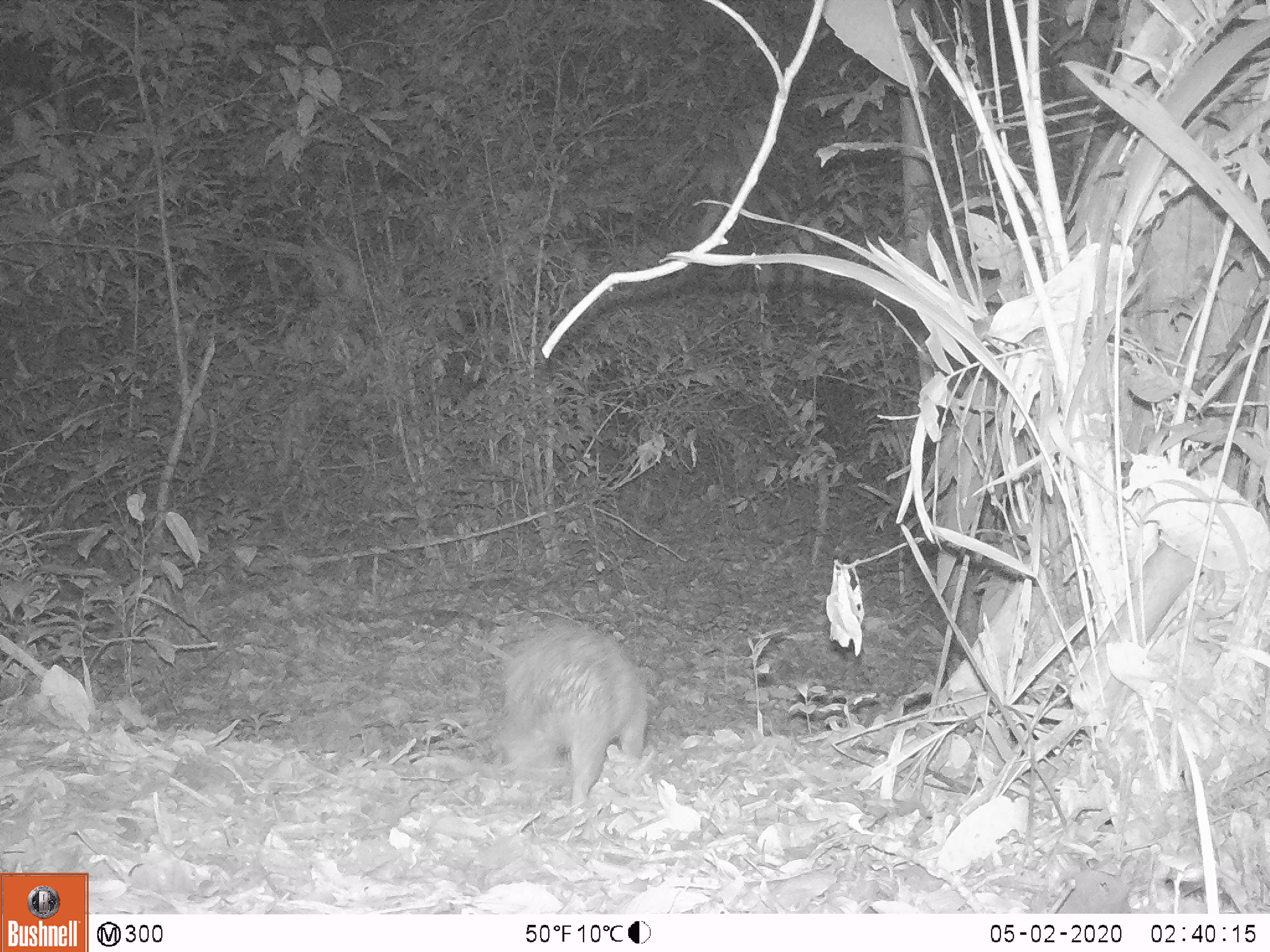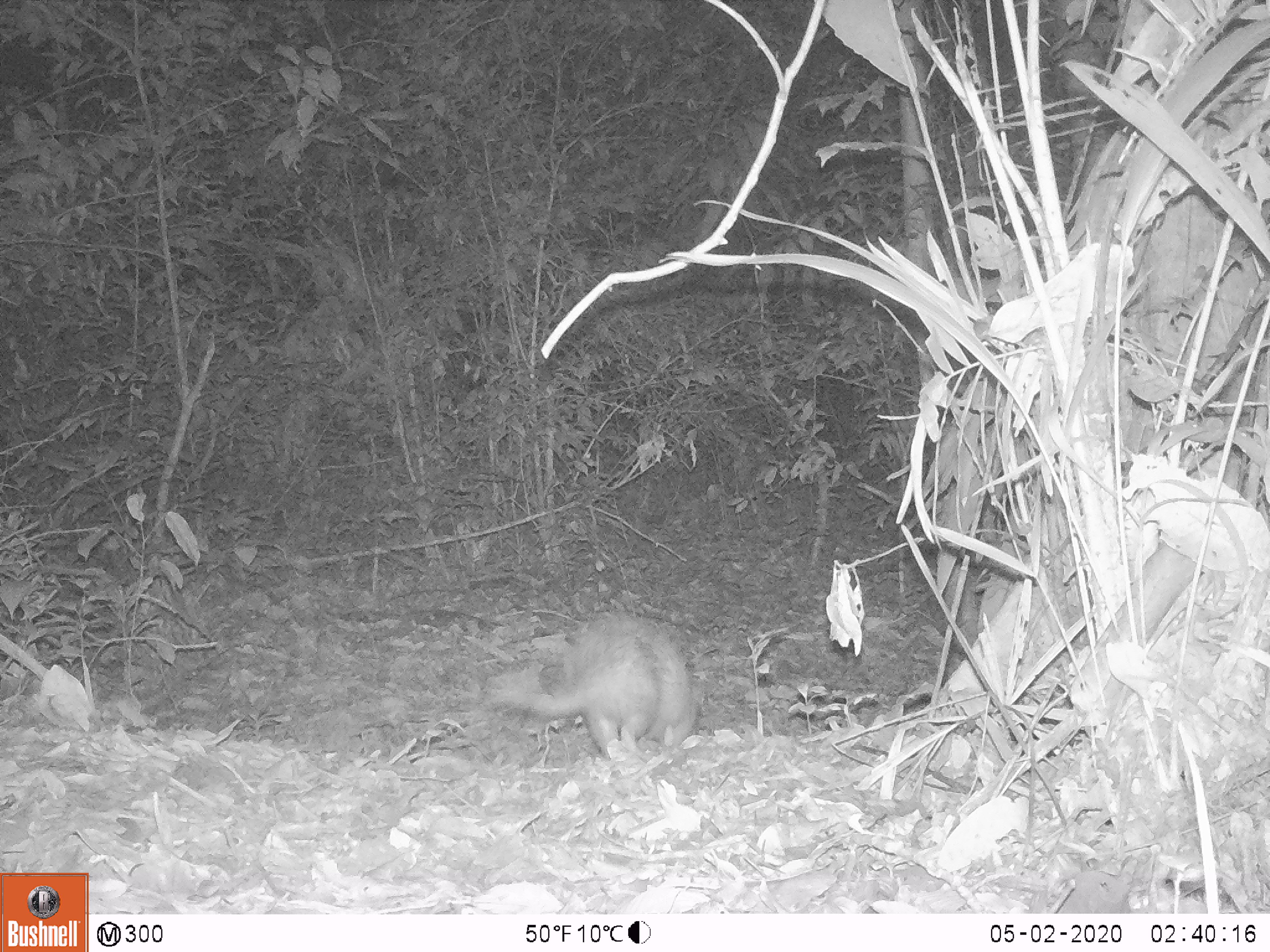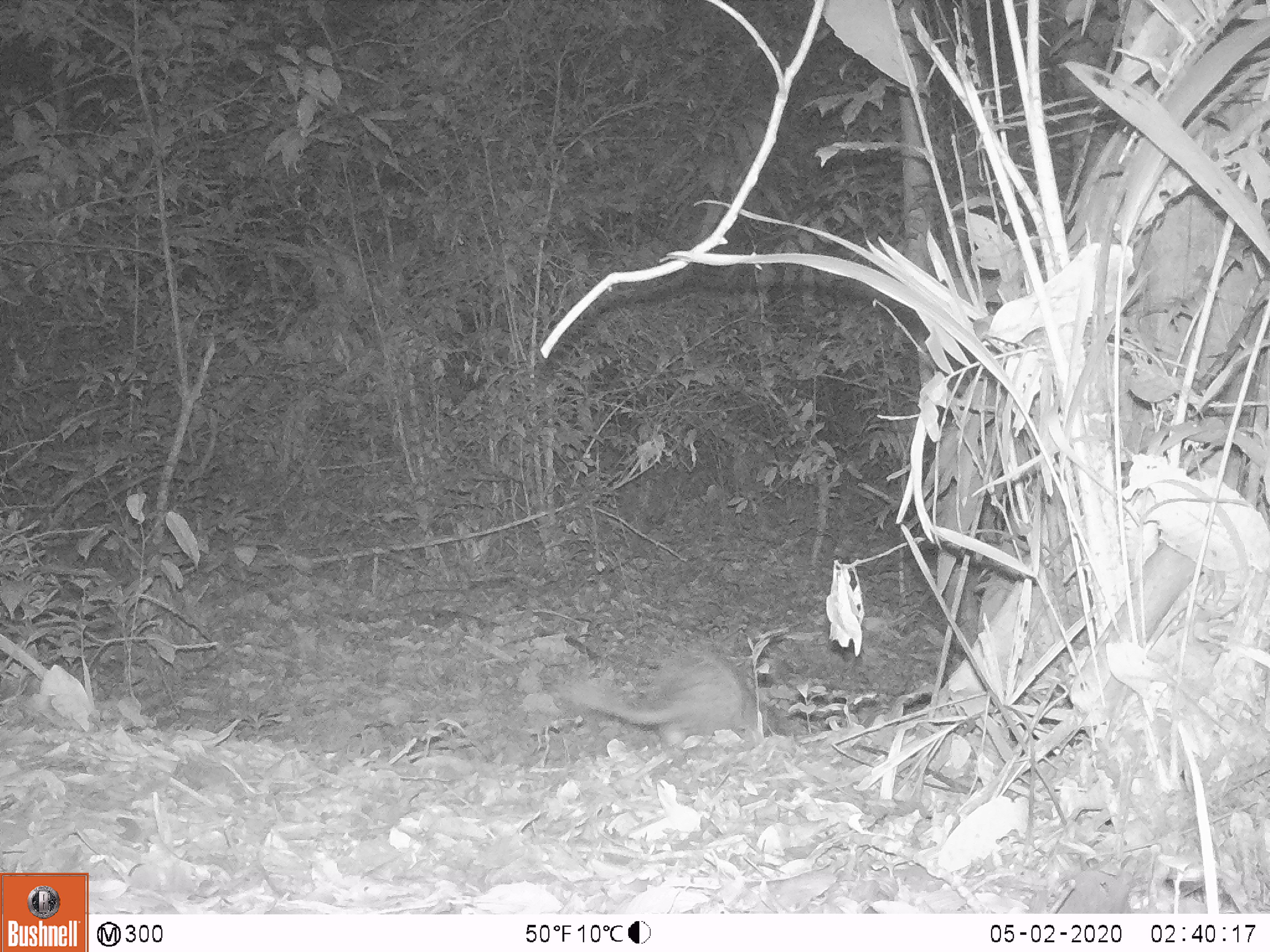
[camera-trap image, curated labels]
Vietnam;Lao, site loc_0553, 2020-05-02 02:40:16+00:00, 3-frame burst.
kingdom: Animalia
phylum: Chordata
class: Mammalia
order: Rodentia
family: Hystricidae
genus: Atherurus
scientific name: Atherurus macrourus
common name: asiatic brush-tailed porcupine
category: asiatic brush tailed porcupine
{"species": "asiatic brush tailed porcupine (asiatic brush-tailed porcupine) (Atherurus macrourus)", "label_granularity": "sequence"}